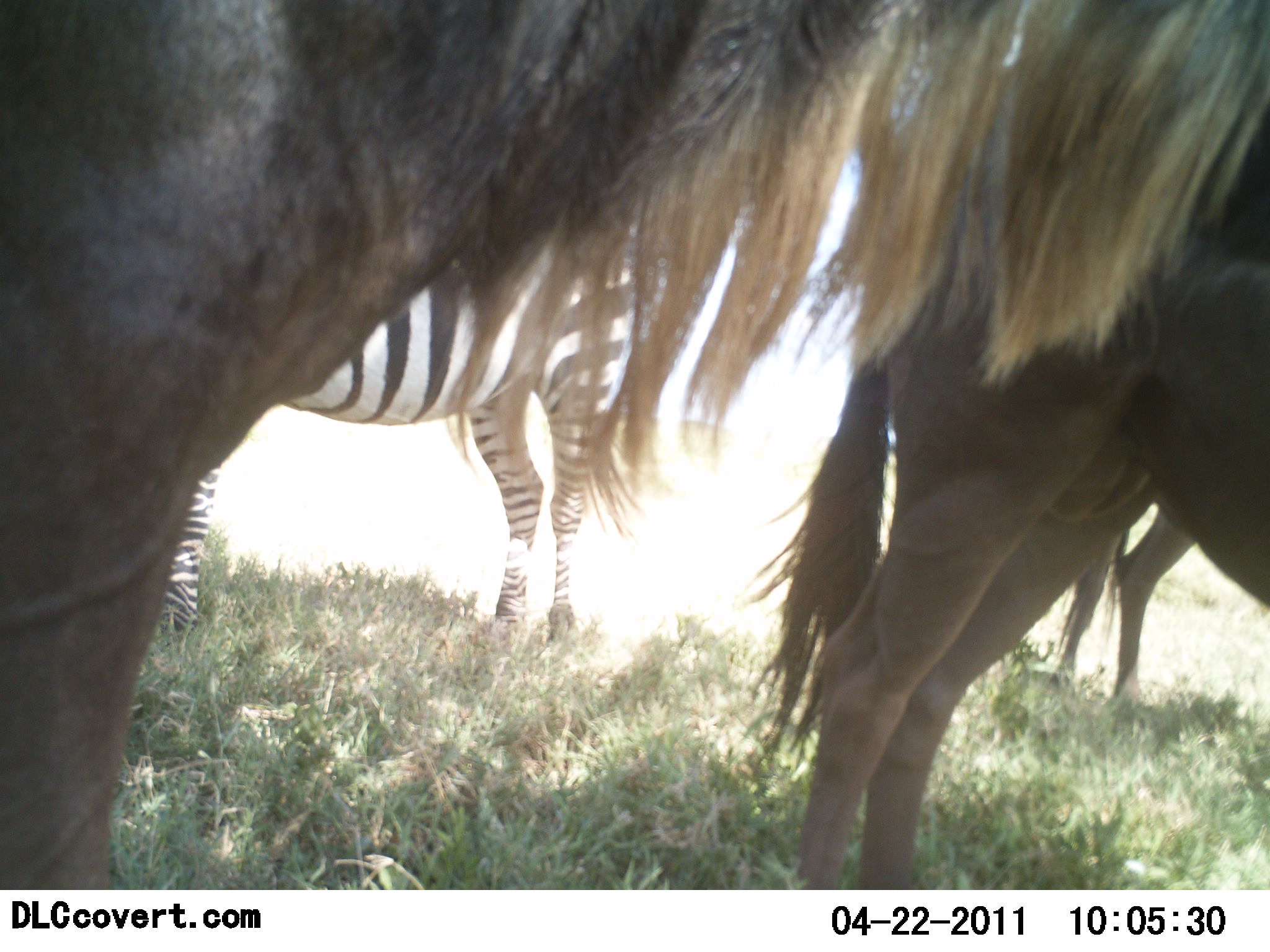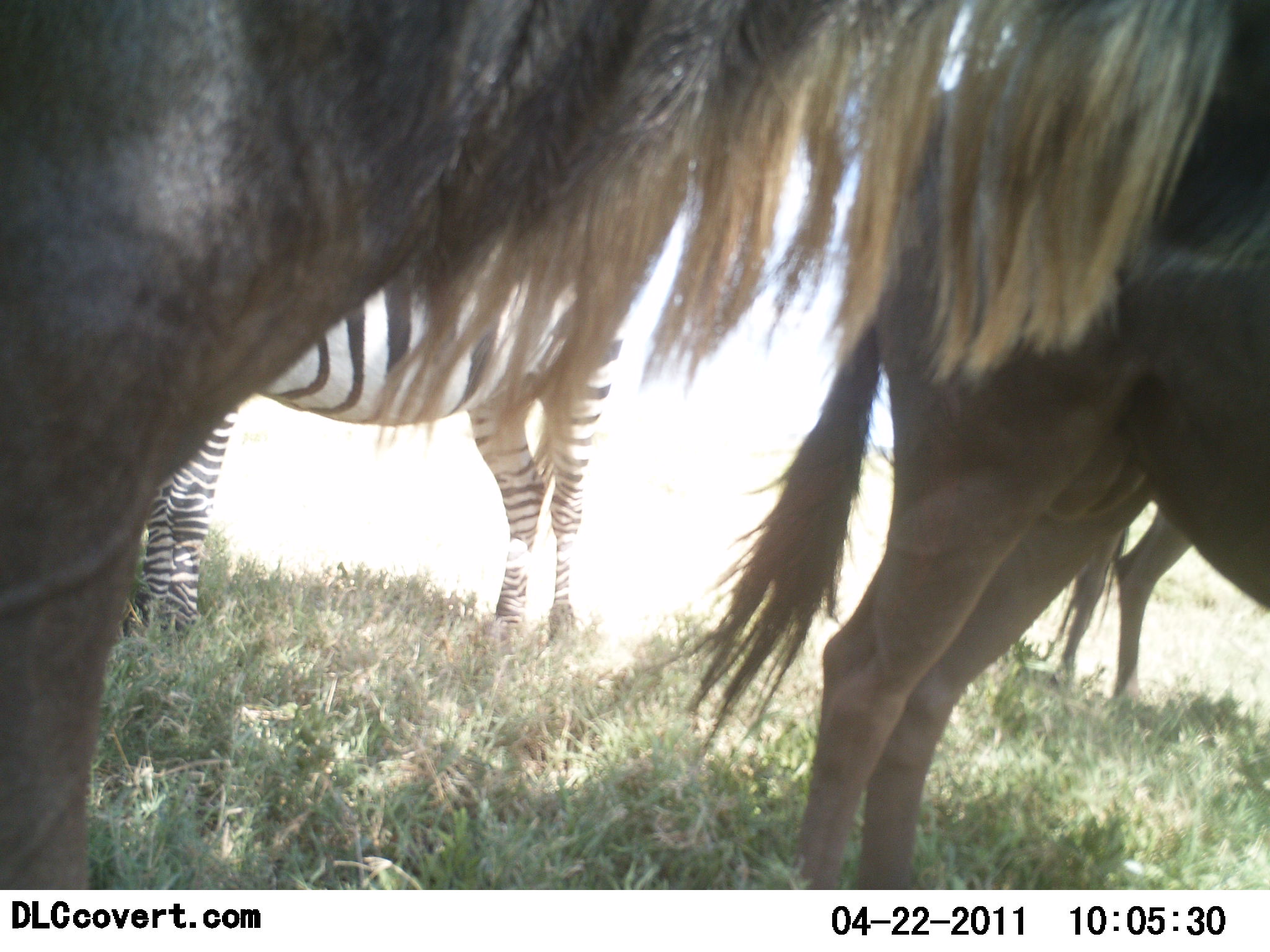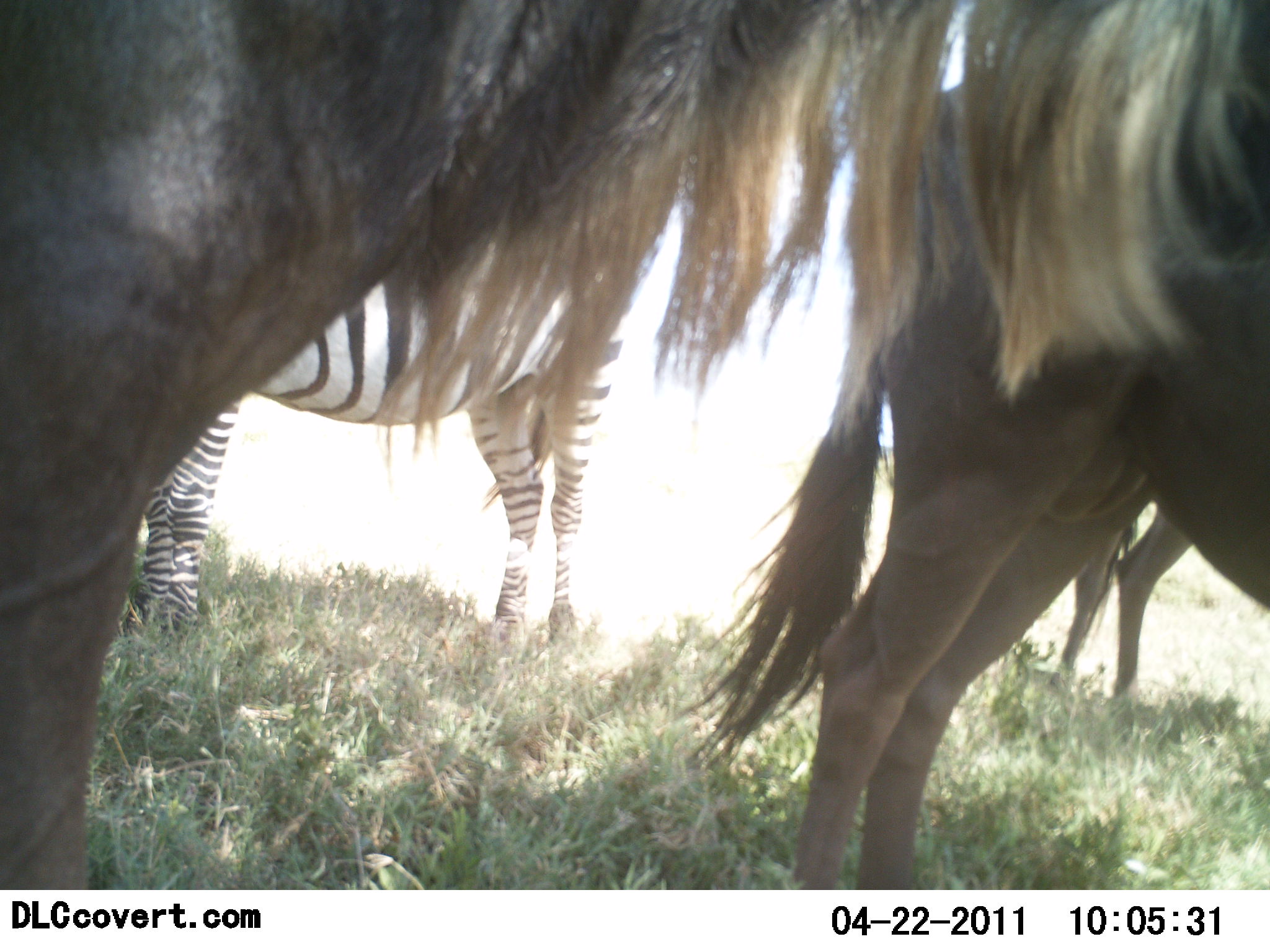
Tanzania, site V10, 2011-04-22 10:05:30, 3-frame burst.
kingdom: Animalia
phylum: Chordata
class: Mammalia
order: Artiodactyla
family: Bovidae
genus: Connochaetes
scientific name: Connochaetes taurinus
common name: blue wildebeest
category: wildebeest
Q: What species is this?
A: Wildebeest (blue wildebeest) (Connochaetes taurinus).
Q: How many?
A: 3.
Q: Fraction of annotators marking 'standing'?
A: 91%.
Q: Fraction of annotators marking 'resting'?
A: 0%.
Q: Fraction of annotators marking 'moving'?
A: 9%.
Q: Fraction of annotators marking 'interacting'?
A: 0%.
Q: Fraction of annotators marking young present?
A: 0%.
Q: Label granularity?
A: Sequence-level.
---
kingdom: Animalia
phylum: Chordata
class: Mammalia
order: Perissodactyla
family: Equidae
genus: Equus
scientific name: Equus quagga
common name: plains zebra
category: zebra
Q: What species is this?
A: Zebra (plains zebra) (Equus quagga).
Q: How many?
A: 1.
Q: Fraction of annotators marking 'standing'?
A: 100%.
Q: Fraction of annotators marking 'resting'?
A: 0%.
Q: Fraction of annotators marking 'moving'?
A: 0%.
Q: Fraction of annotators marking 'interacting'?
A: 0%.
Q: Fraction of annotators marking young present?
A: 0%.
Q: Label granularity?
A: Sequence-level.